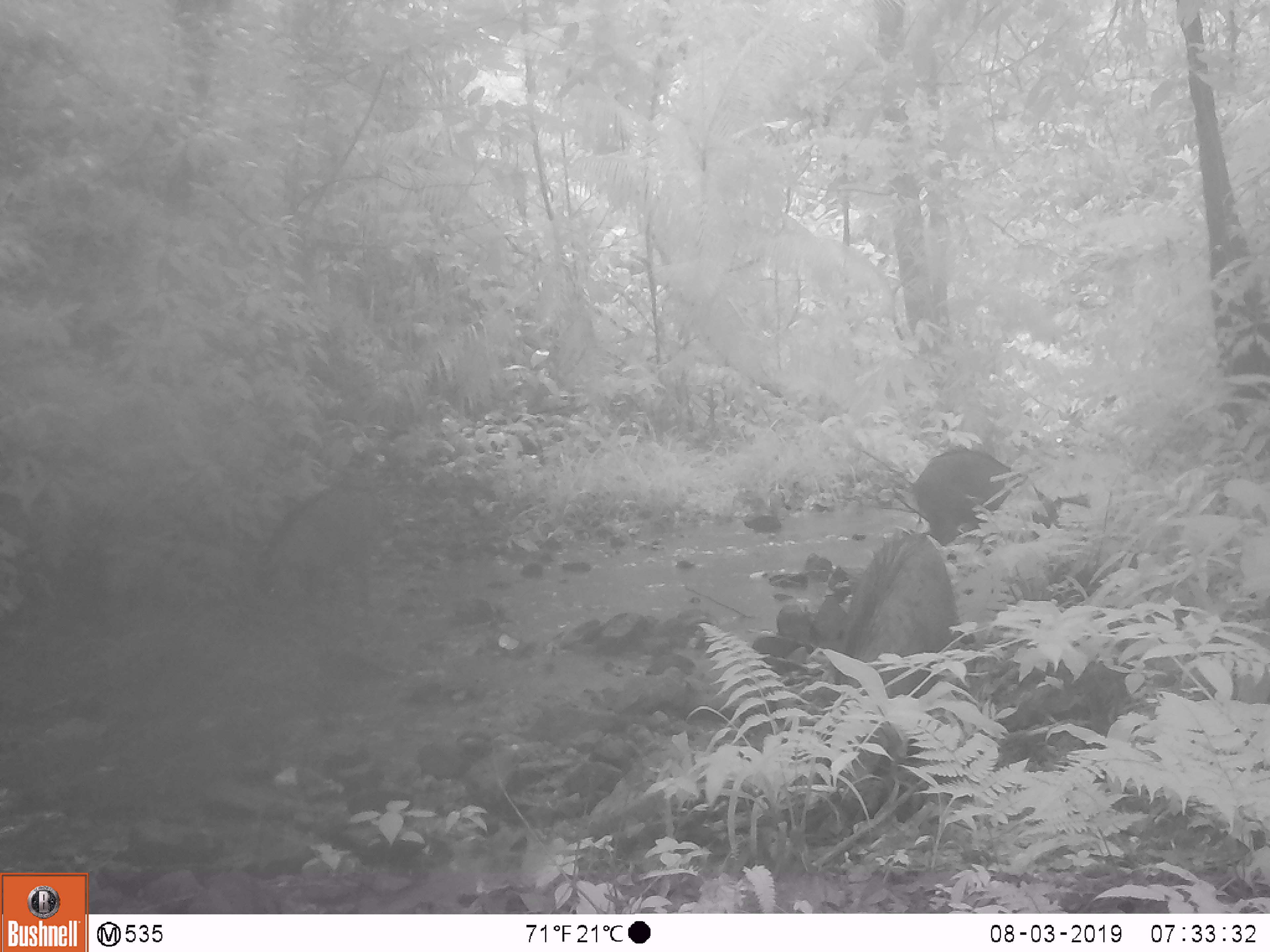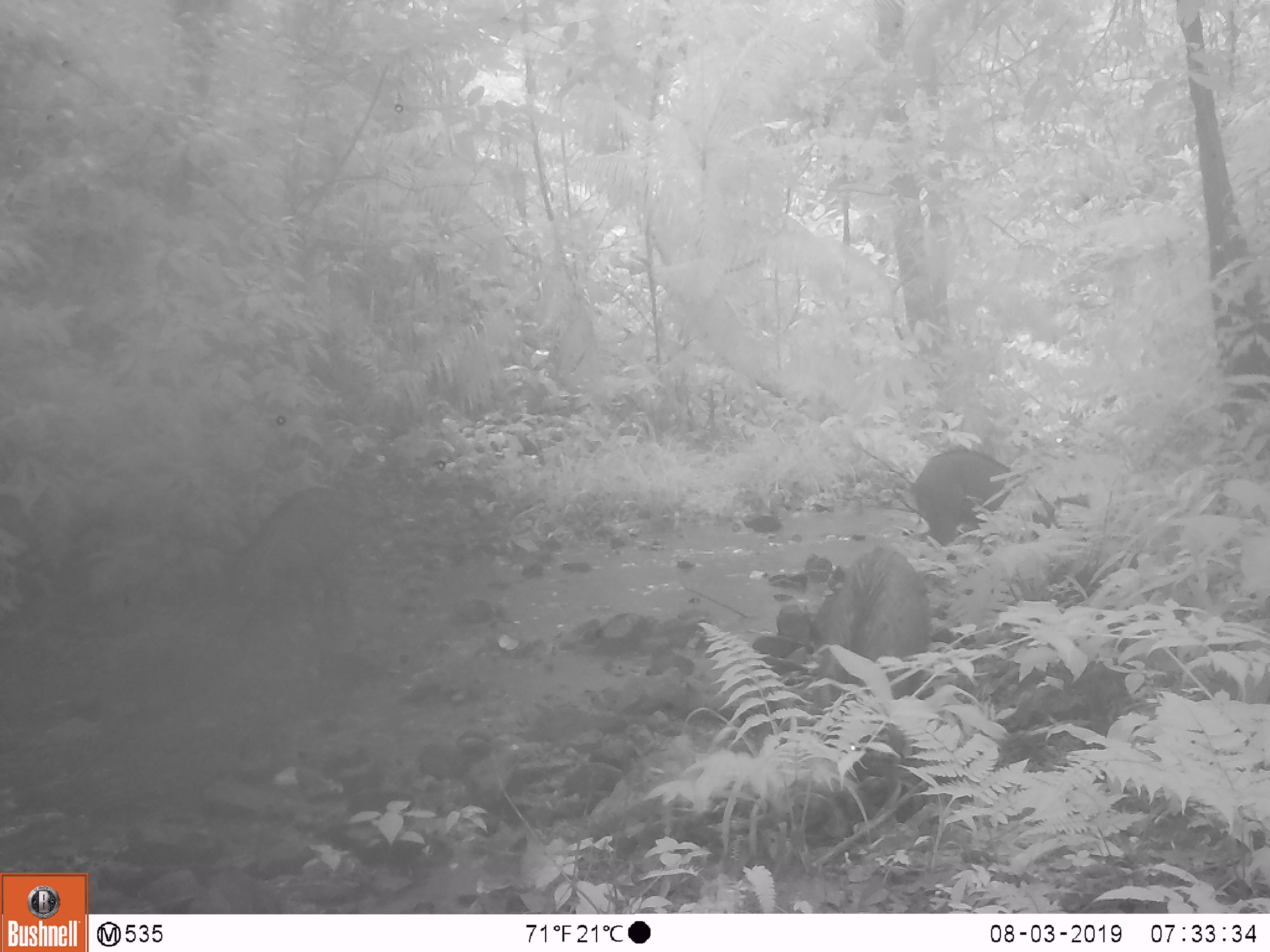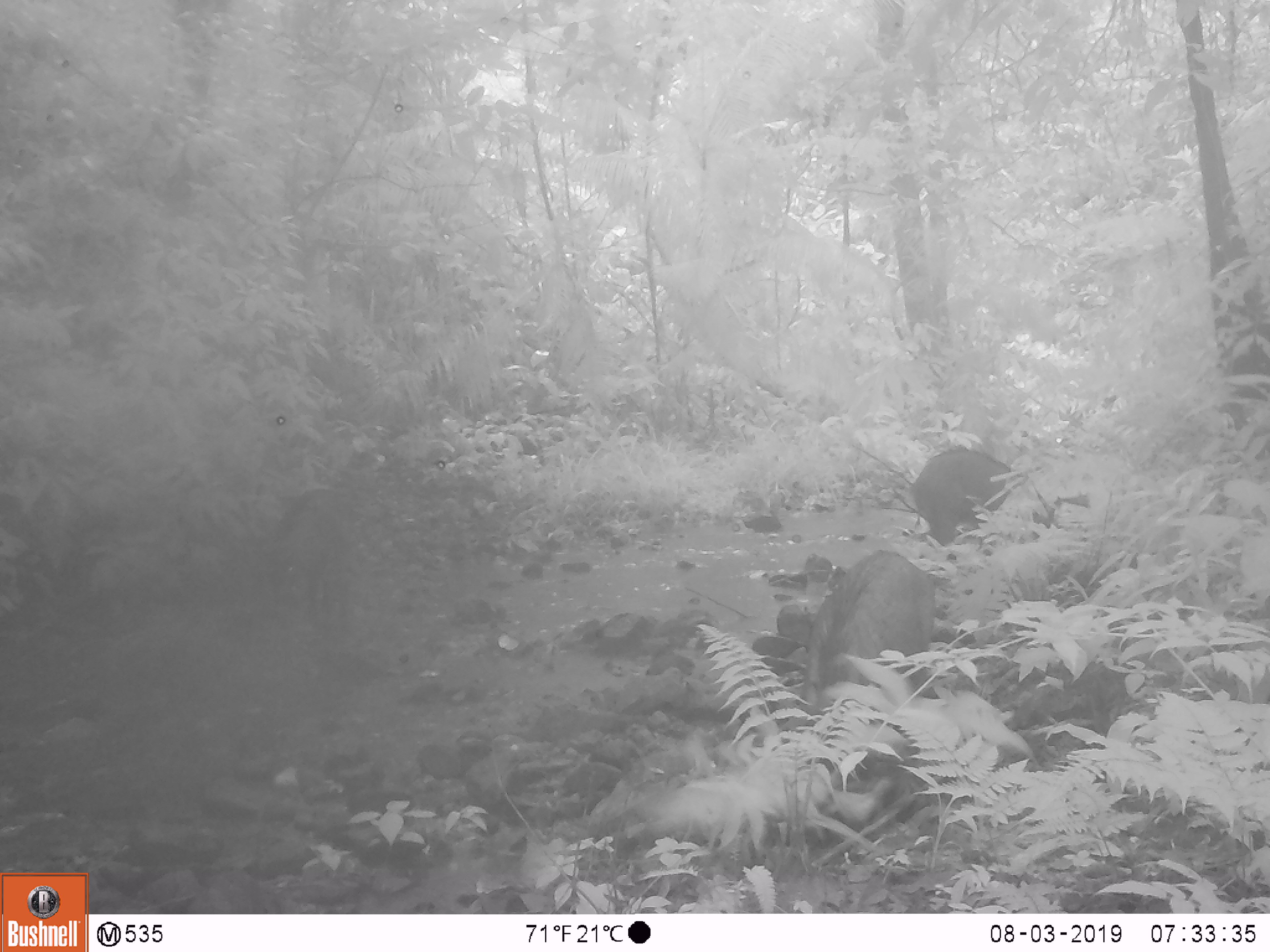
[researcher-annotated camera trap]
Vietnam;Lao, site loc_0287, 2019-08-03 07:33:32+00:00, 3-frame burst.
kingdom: Animalia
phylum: Chordata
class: Mammalia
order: Artiodactyla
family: Suidae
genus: Sus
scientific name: Sus scrofa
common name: eurasian wild pig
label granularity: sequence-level